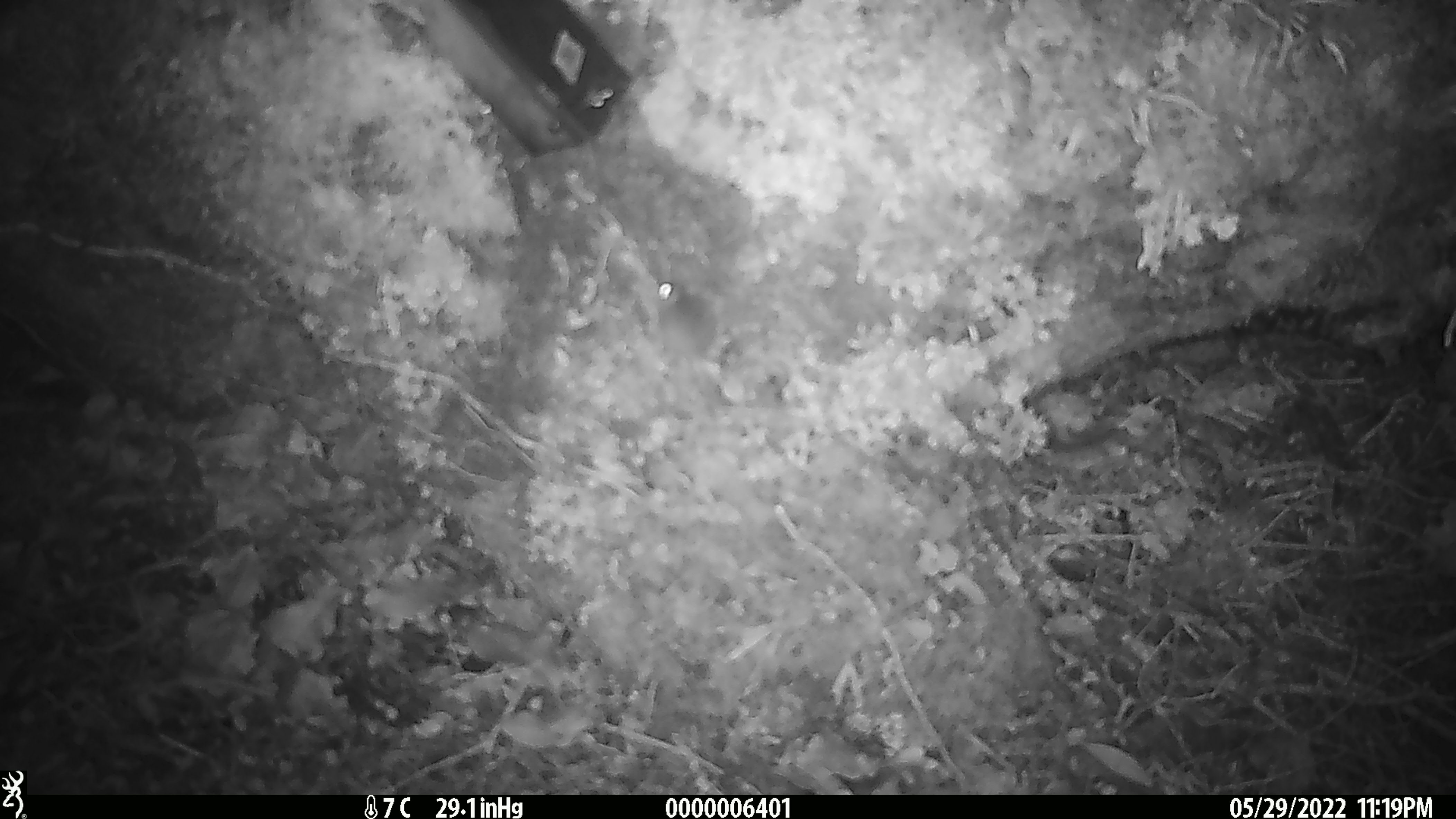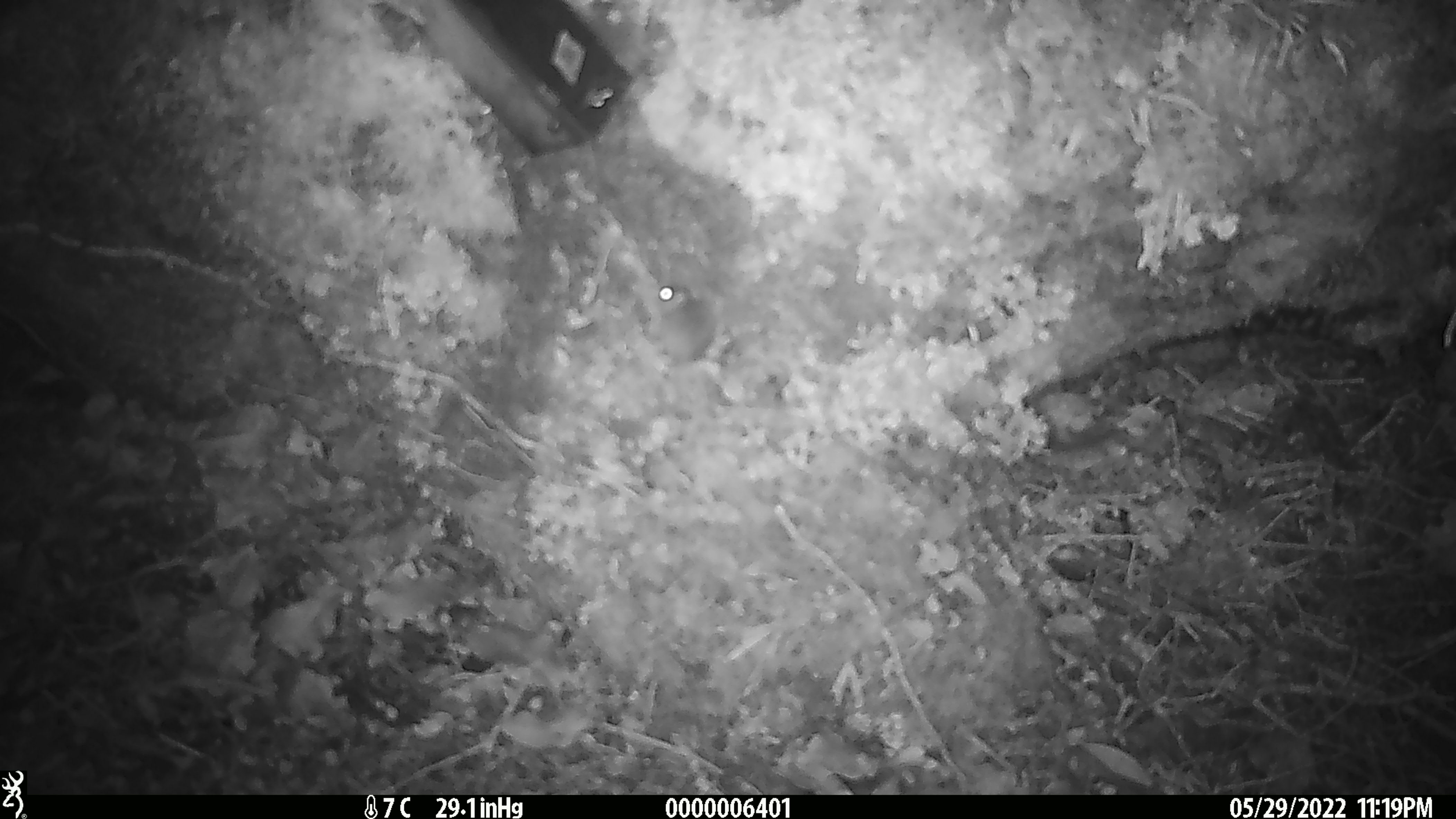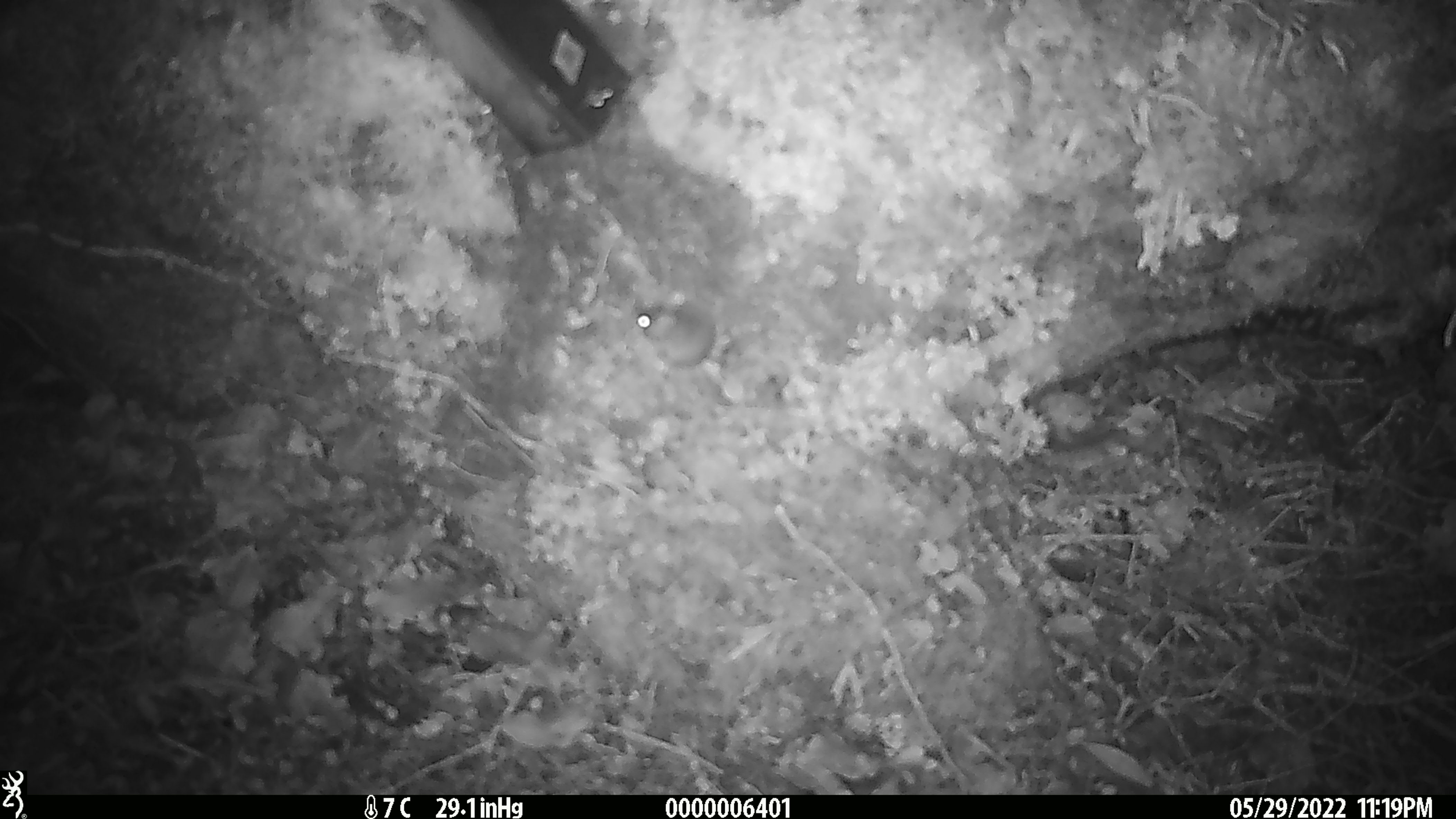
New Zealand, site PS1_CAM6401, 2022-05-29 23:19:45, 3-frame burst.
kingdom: Animalia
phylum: Chordata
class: Mammalia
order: Rodentia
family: Muridae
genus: Mus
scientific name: Mus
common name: mouse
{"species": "mouse (Mus)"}